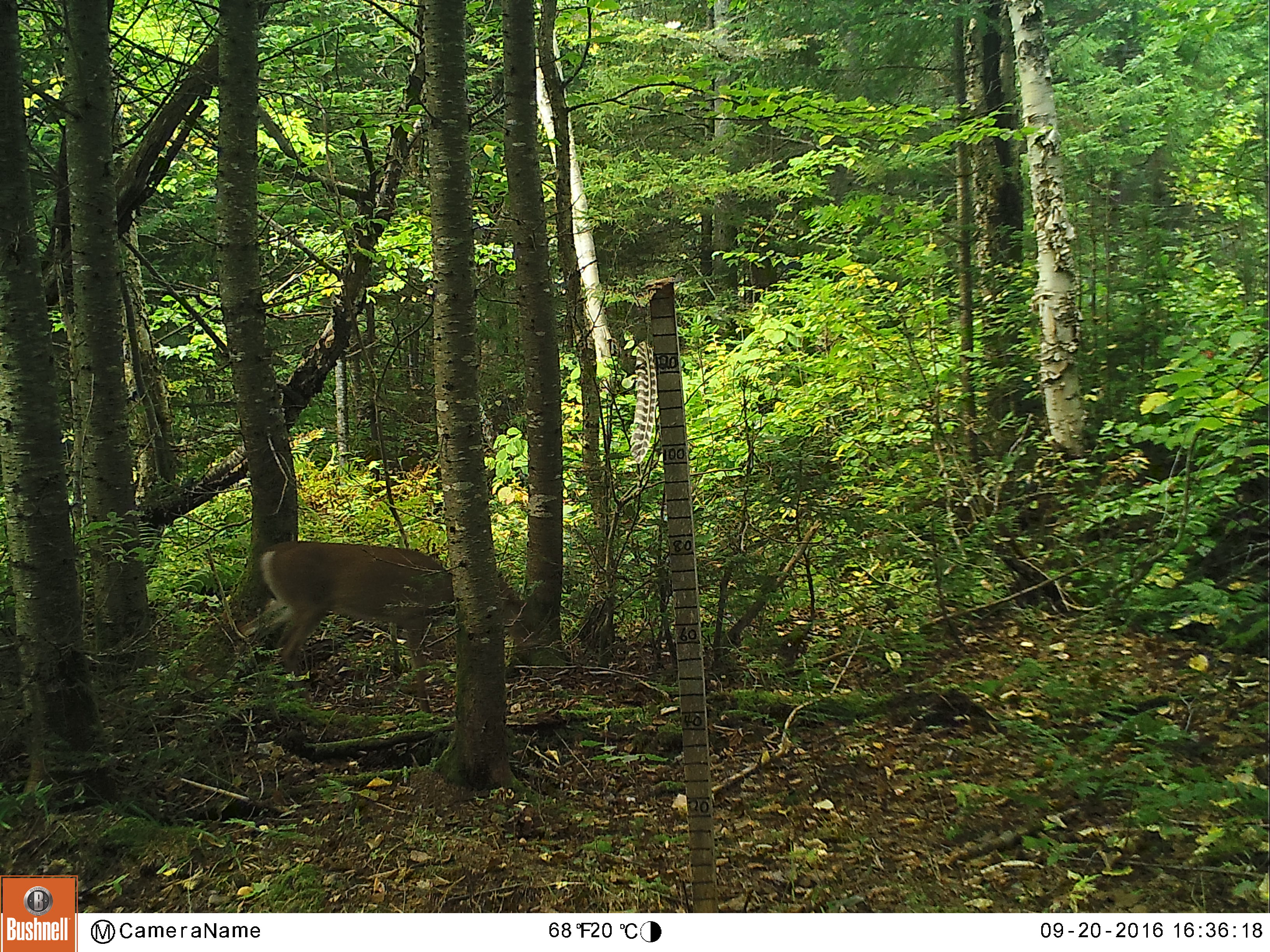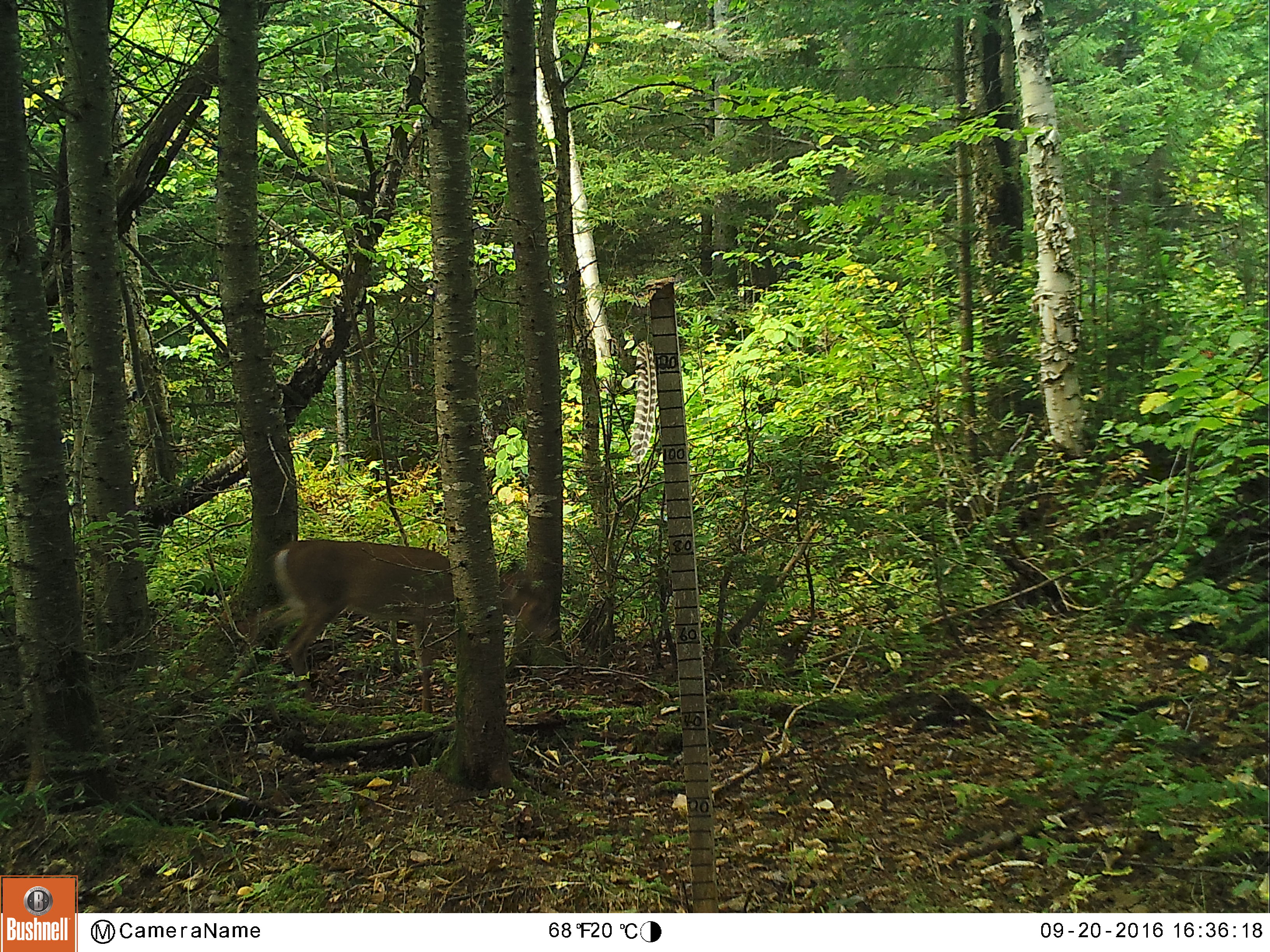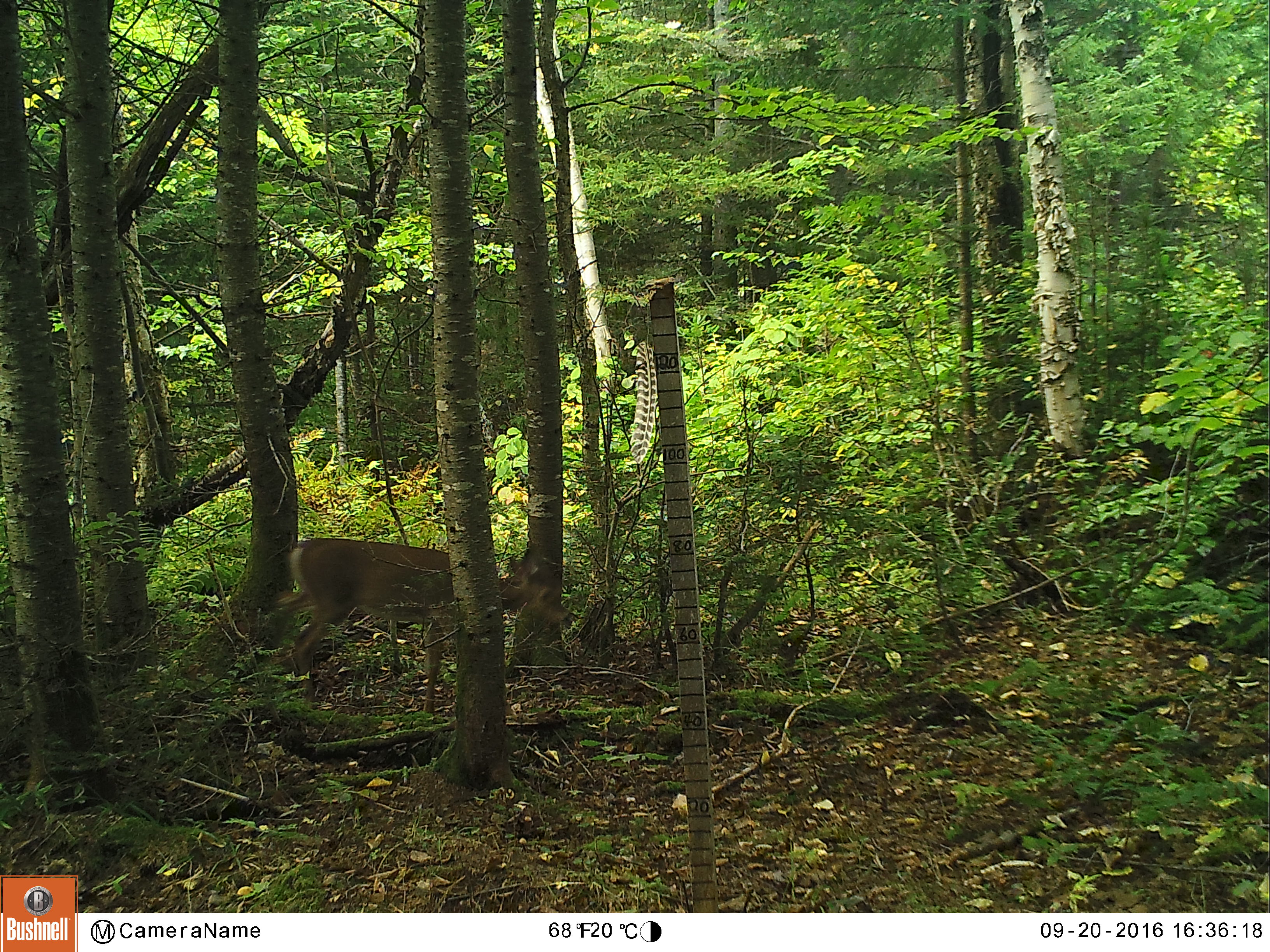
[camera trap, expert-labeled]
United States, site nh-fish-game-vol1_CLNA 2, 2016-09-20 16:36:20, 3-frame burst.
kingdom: Animalia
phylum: Chordata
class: Mammalia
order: Artiodactyla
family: Cervidae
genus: Odocoileus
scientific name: Odocoileus virginianus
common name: white-tailed deer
White-tailed deer (Odocoileus virginianus).